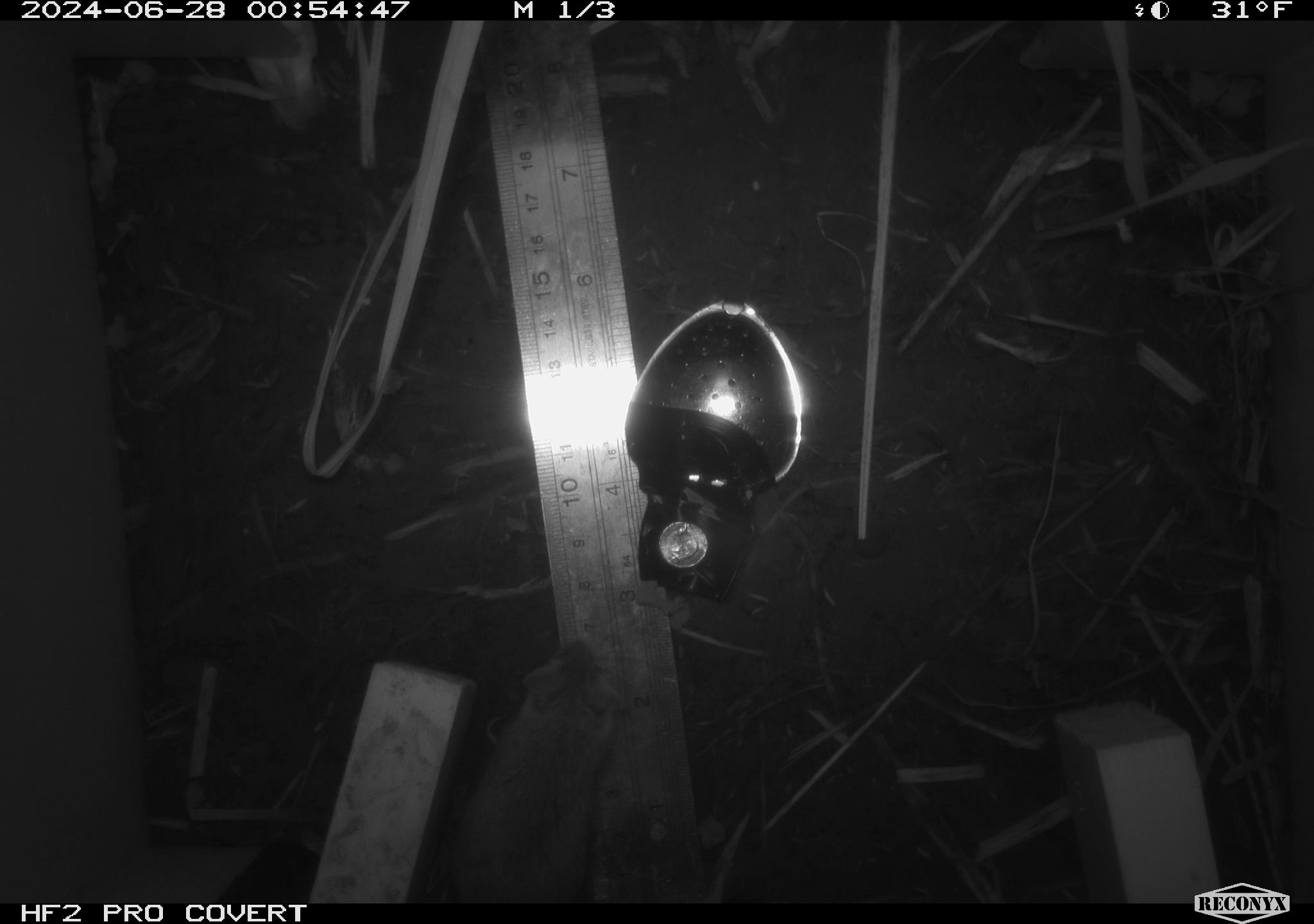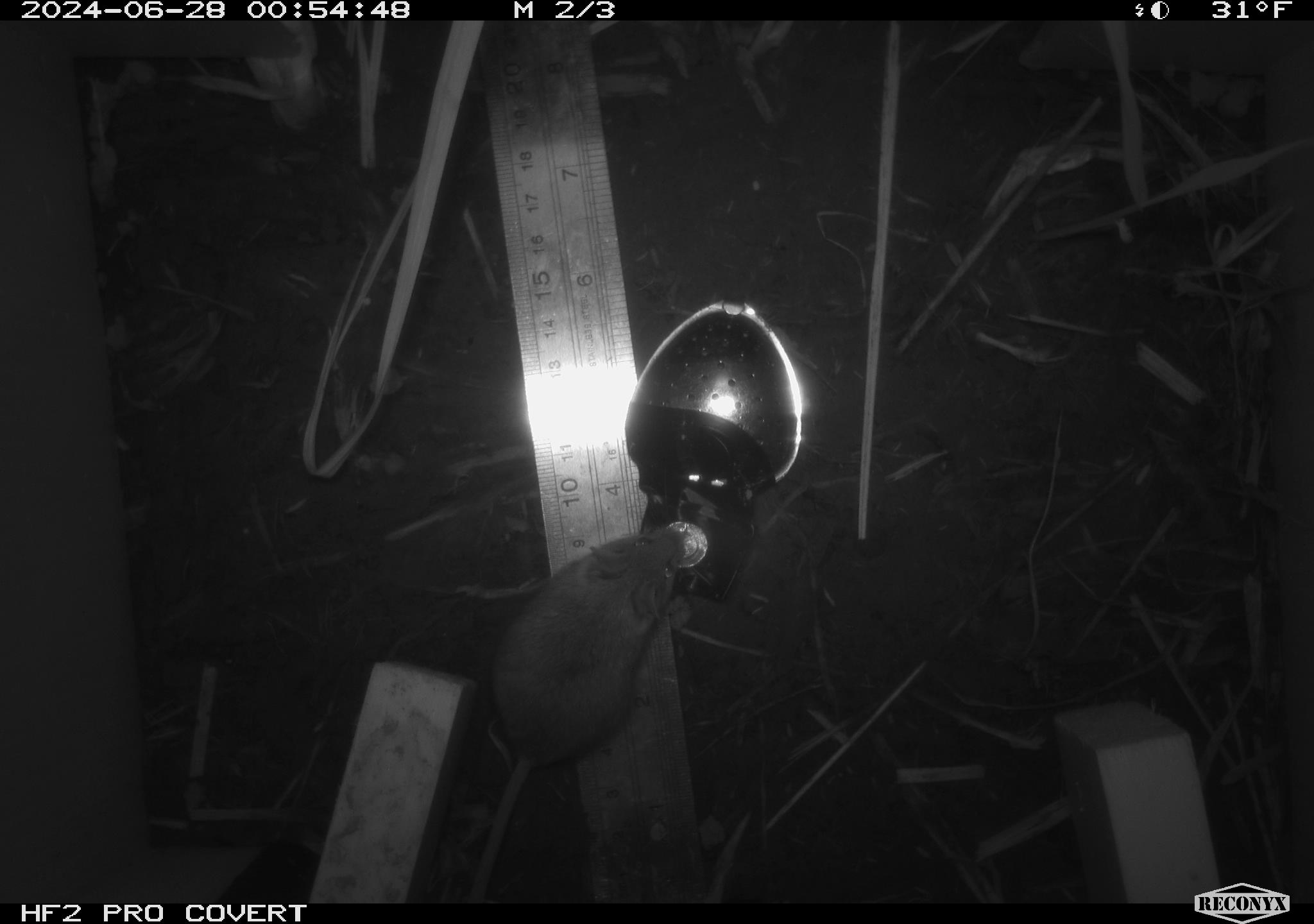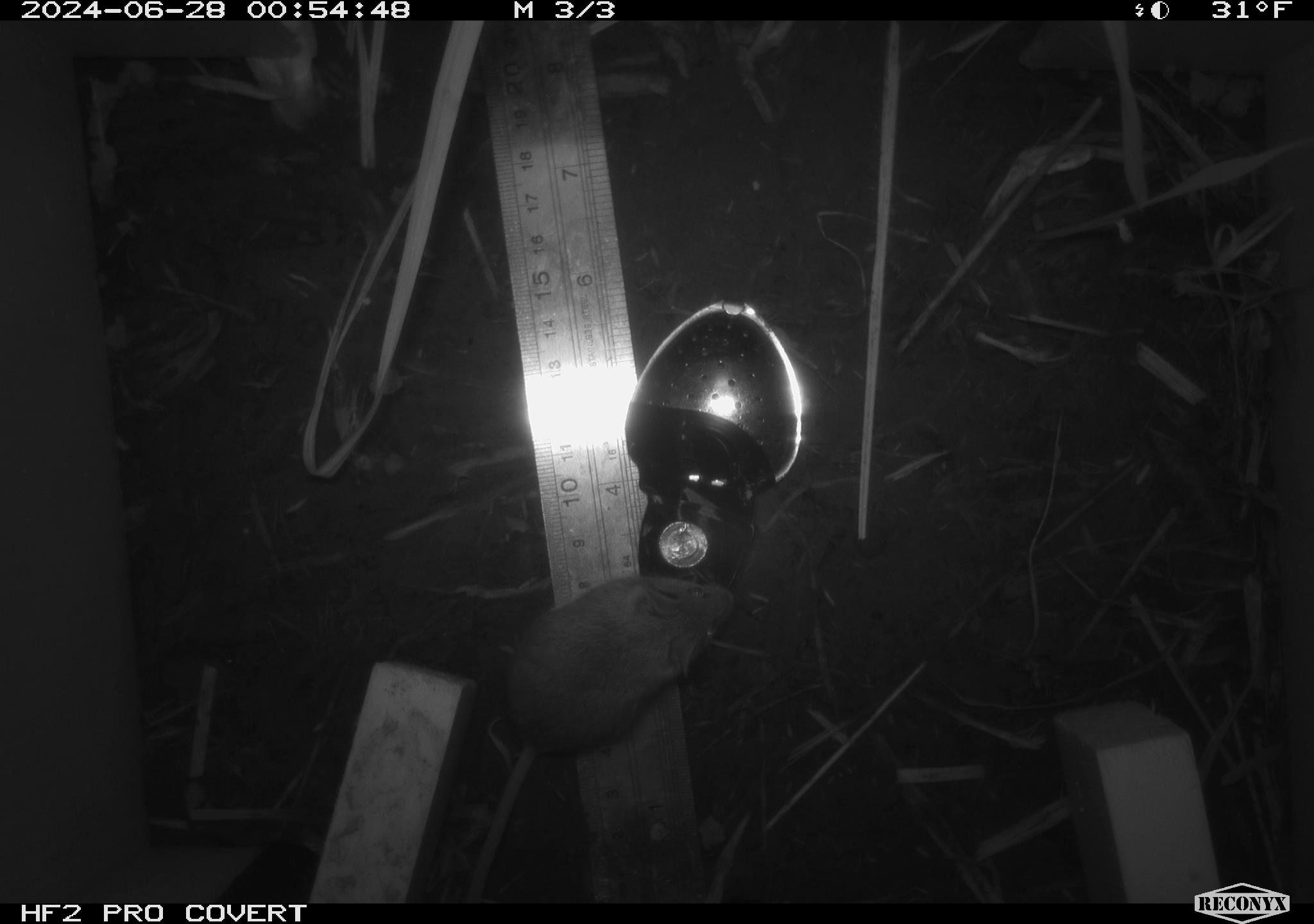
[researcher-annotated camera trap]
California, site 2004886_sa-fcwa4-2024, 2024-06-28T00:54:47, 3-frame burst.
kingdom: Animalia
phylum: Chordata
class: Mammalia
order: Rodentia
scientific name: Rodentia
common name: mouse species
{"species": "mouse species (Rodentia)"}